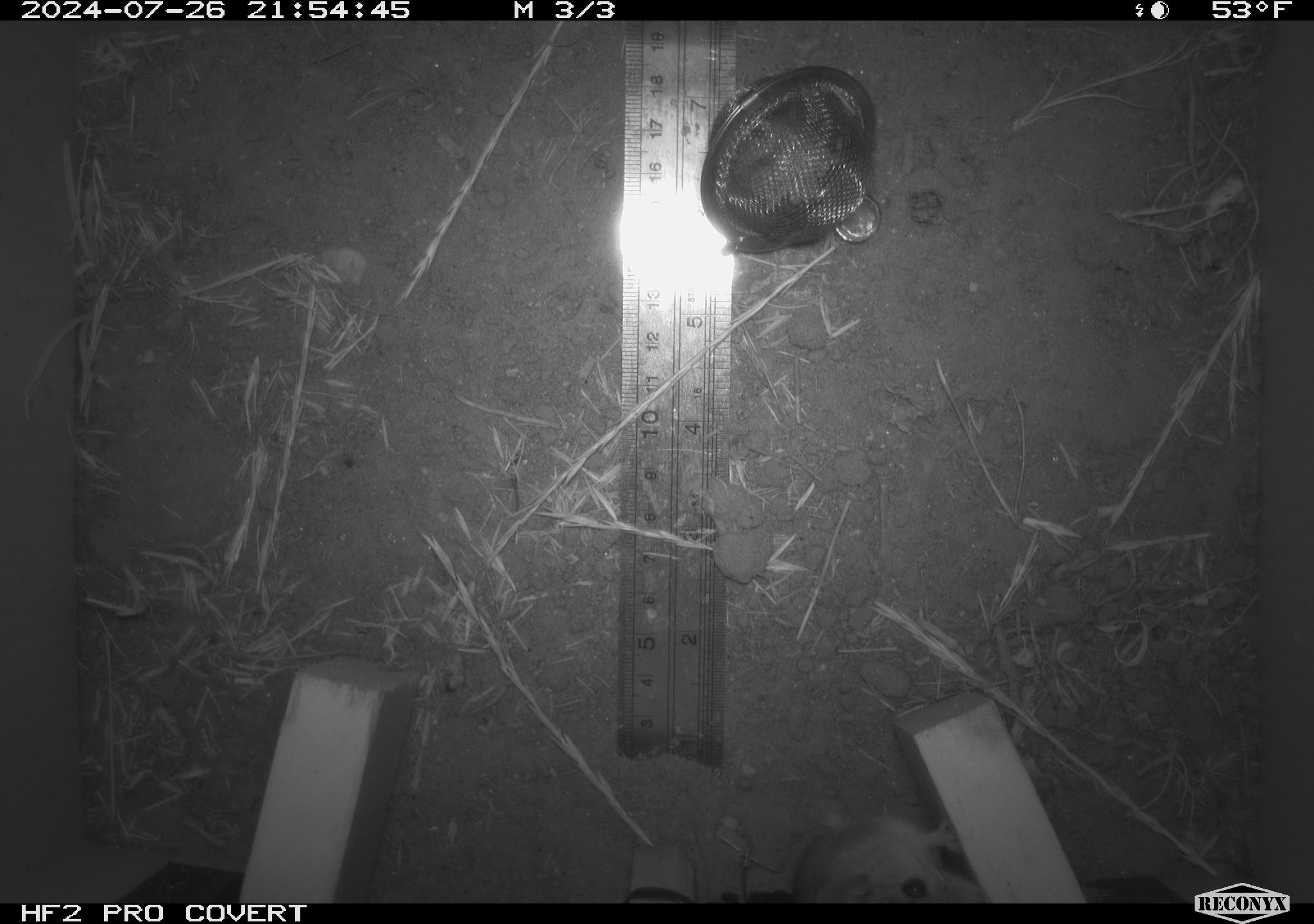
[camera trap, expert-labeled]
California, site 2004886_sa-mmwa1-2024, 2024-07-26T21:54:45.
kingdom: Animalia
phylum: Chordata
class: Mammalia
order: Rodentia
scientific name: Rodentia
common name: mouse species